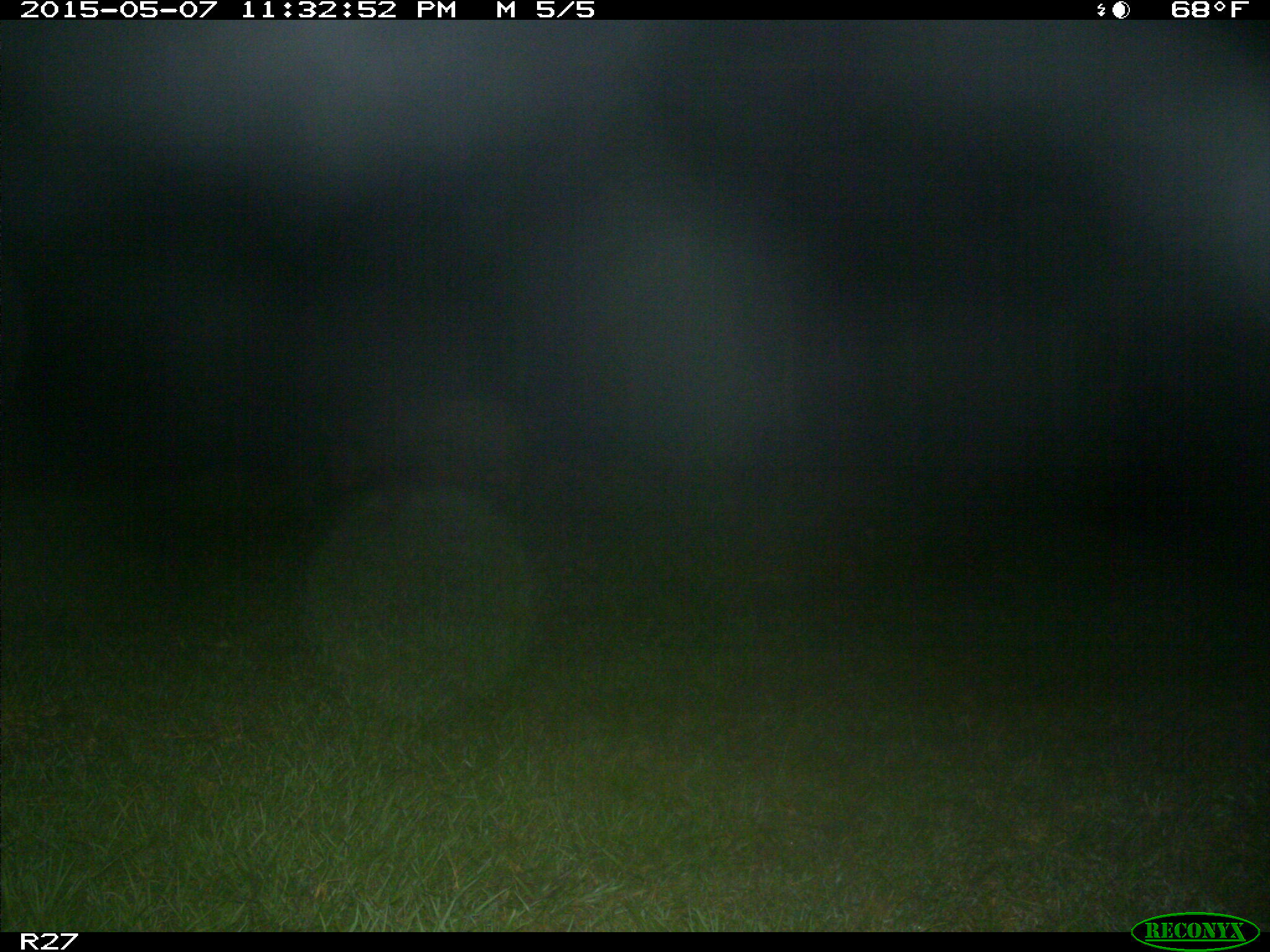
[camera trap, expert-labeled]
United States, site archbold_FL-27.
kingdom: Animalia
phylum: Chordata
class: Mammalia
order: Artiodactyla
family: Suidae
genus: Sus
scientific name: Sus scrofa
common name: wild boar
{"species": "Sus scrofa (wild boar)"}